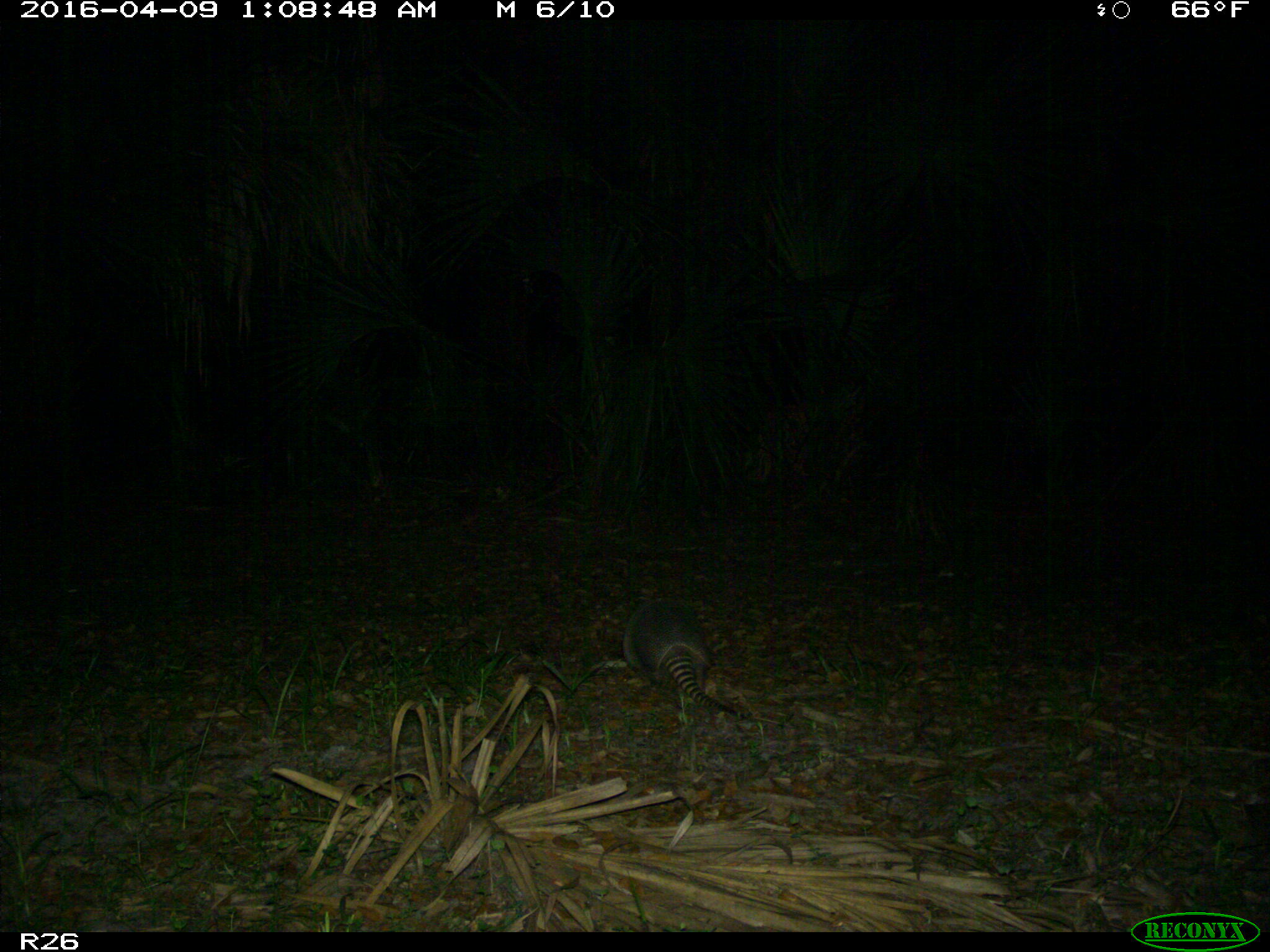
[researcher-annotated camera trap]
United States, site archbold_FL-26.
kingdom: Animalia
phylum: Chordata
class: Mammalia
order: Cingulata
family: Dasypodidae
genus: Dasypus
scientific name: Dasypus novemcinctus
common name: nine-banded armadillo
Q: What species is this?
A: Dasypus novemcinctus (nine-banded armadillo).